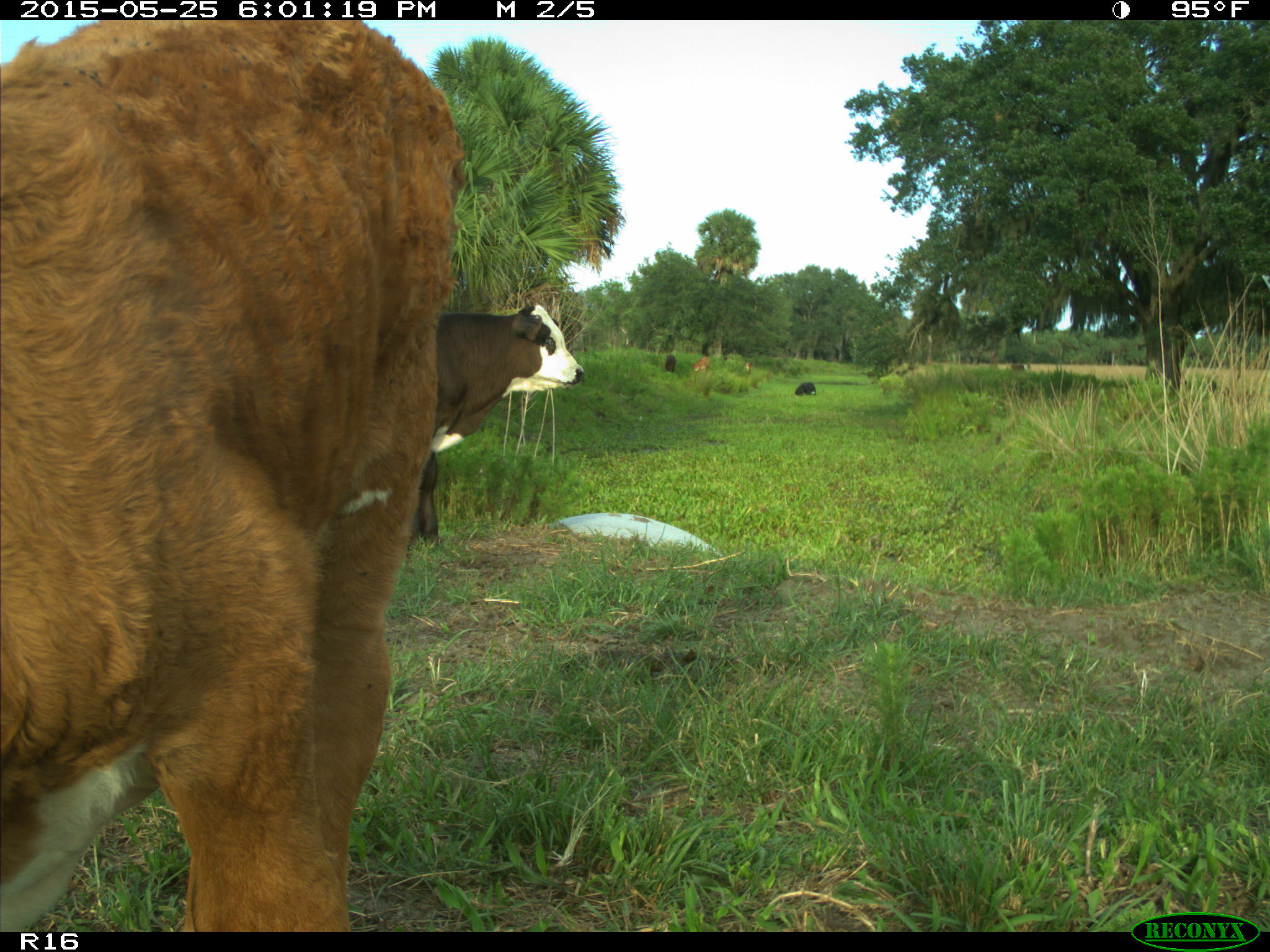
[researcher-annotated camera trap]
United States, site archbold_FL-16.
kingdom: Animalia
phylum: Chordata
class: Mammalia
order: Artiodactyla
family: Bovidae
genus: Bos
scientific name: Bos taurus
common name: domestic cow